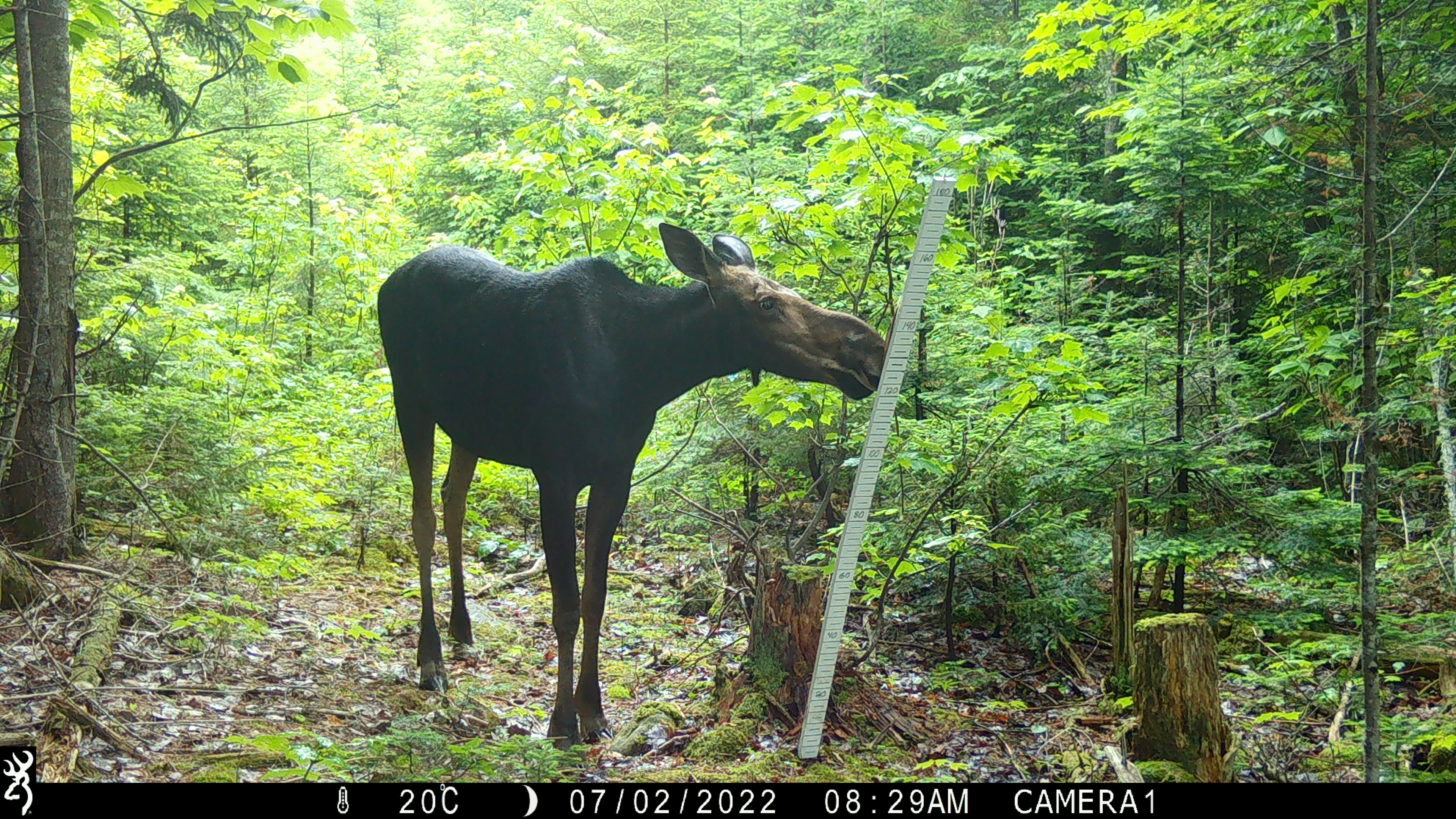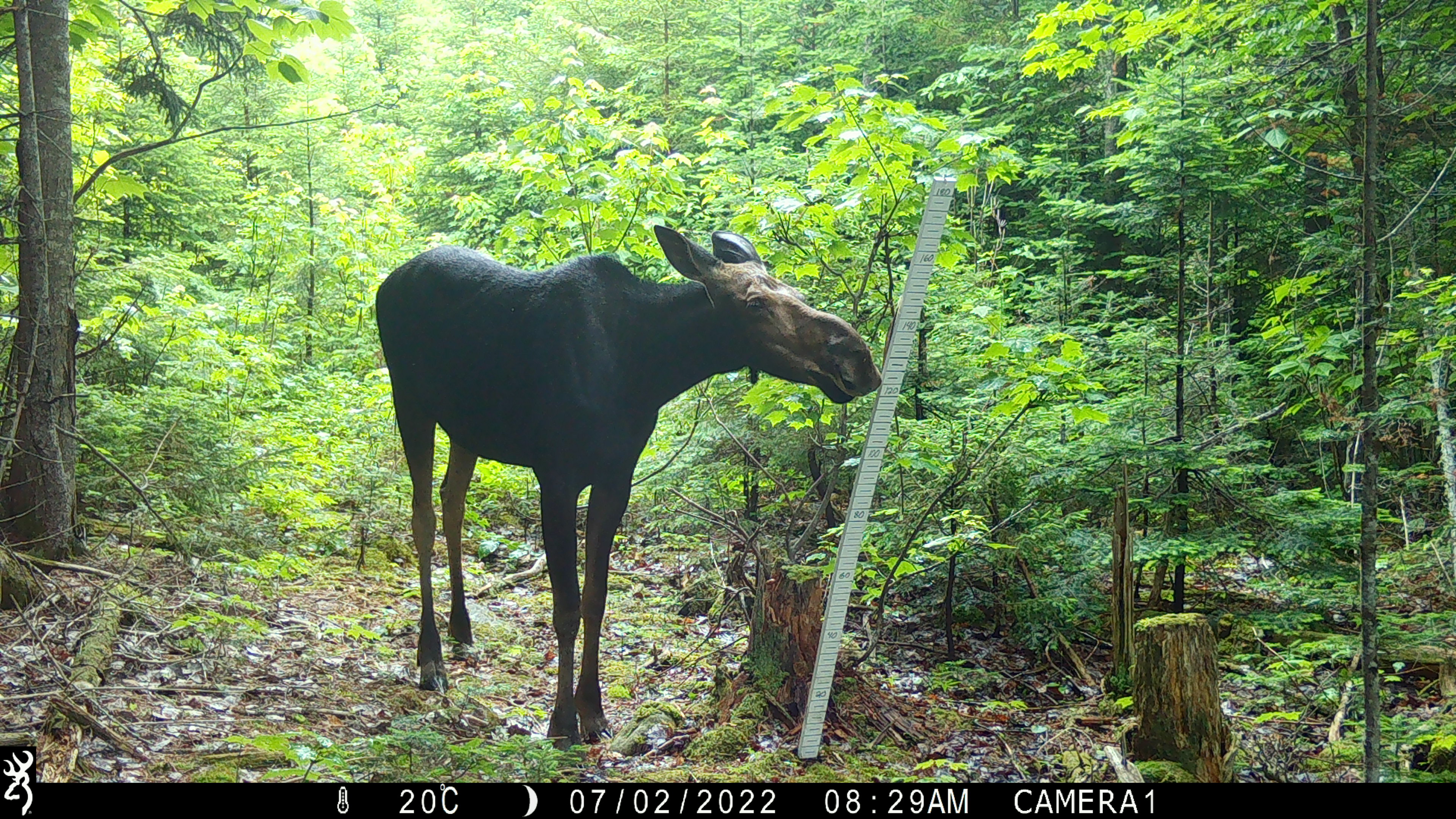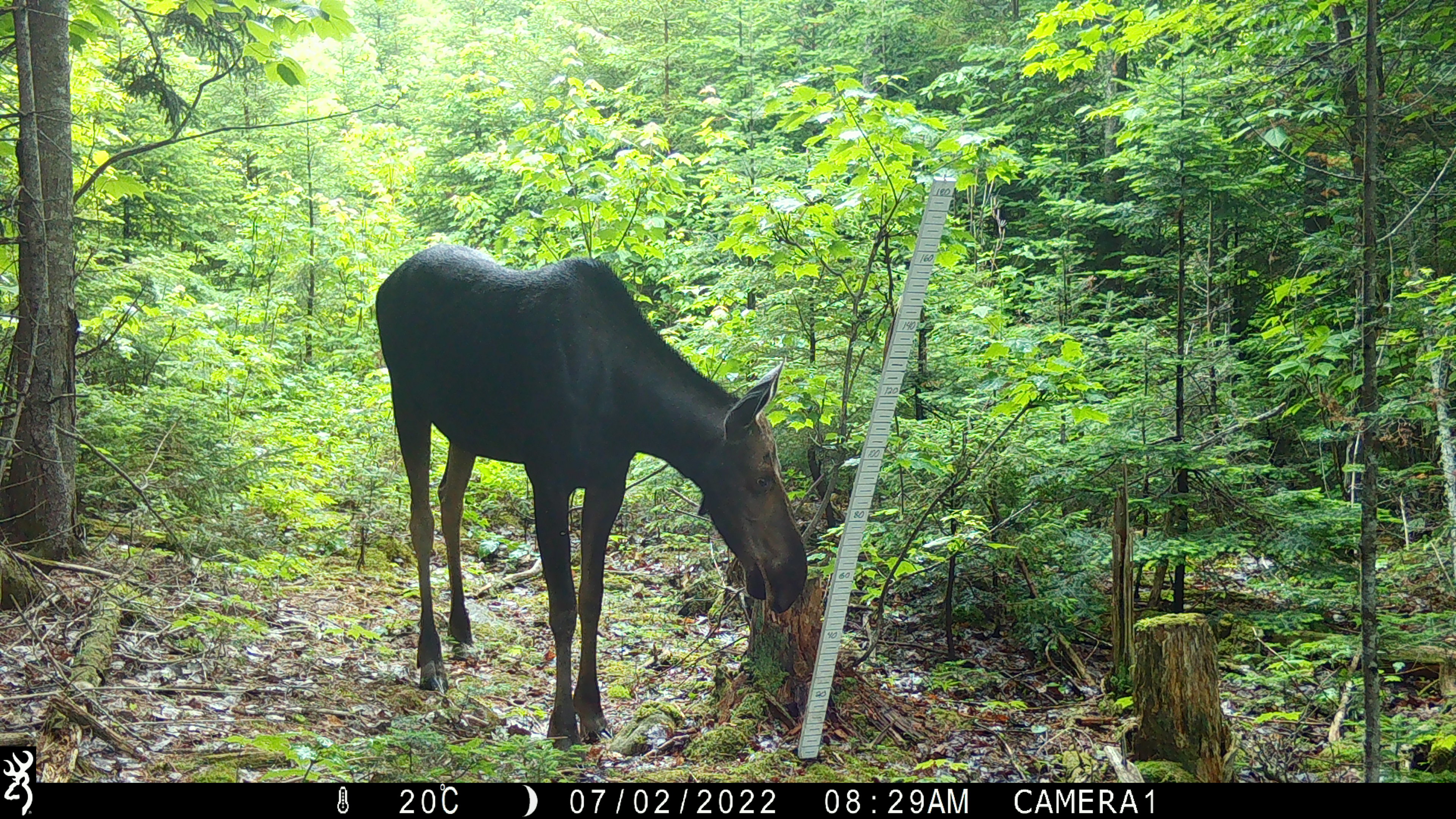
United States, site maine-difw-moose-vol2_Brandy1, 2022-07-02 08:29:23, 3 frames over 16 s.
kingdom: Animalia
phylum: Chordata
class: Mammalia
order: Artiodactyla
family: Cervidae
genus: Alces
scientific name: Alces alces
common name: moose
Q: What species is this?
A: Moose (Alces alces).